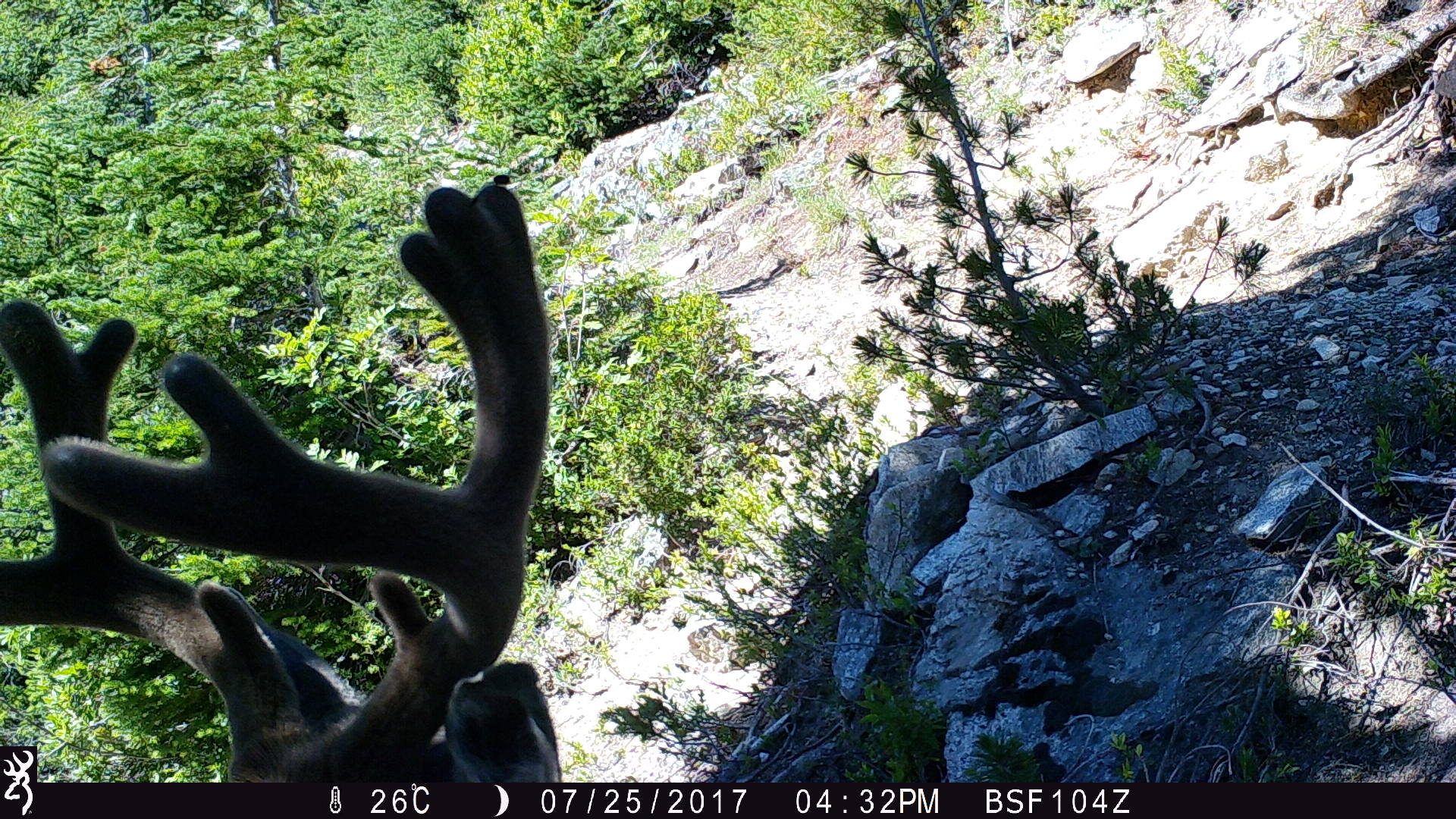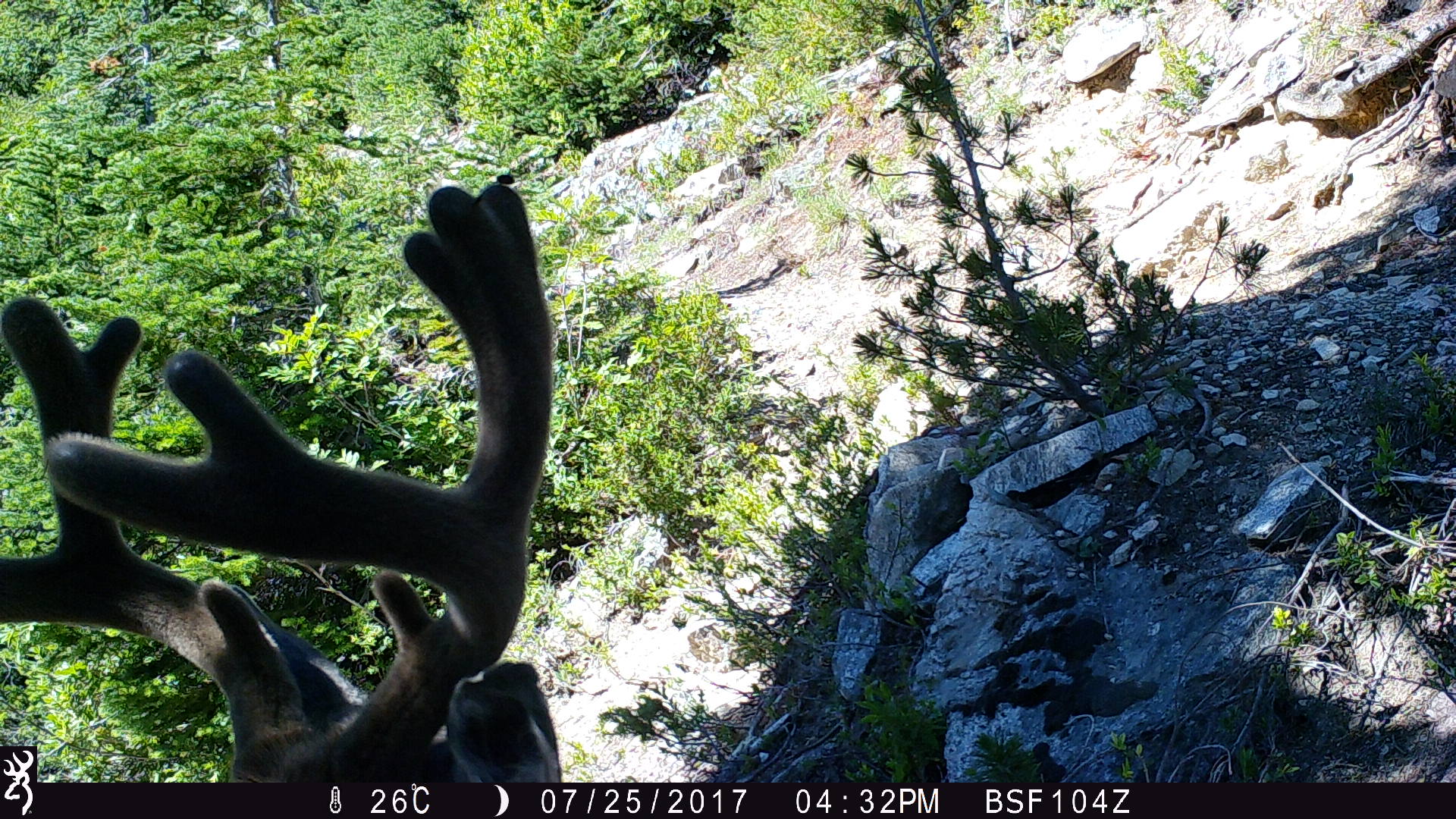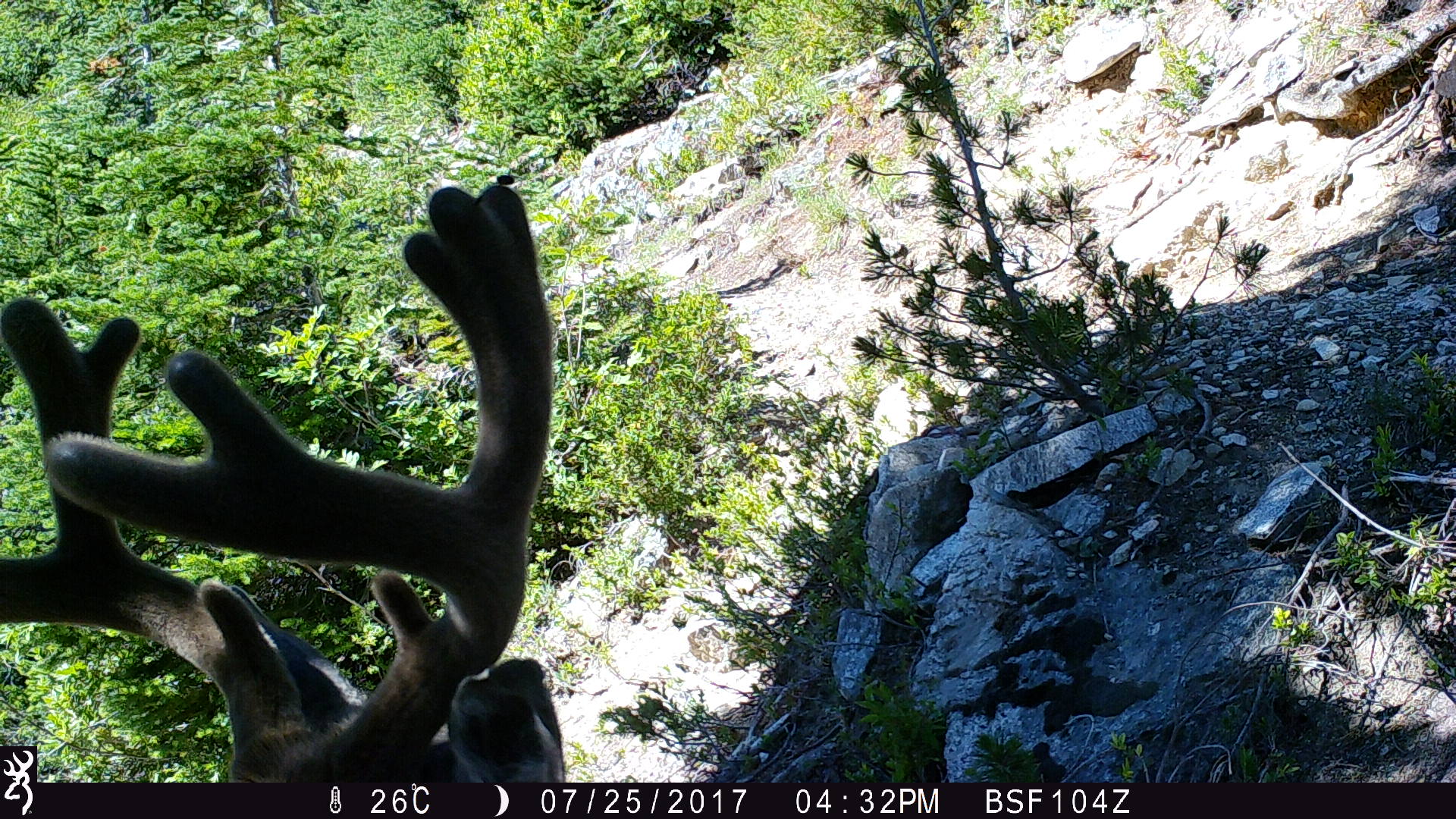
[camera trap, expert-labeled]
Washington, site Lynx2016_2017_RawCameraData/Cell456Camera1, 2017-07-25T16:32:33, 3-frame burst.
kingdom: Animalia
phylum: Chordata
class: Mammalia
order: Artiodactyla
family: Cervidae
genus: Odocoileus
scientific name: Odocoileus hemionus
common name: mule deer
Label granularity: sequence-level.